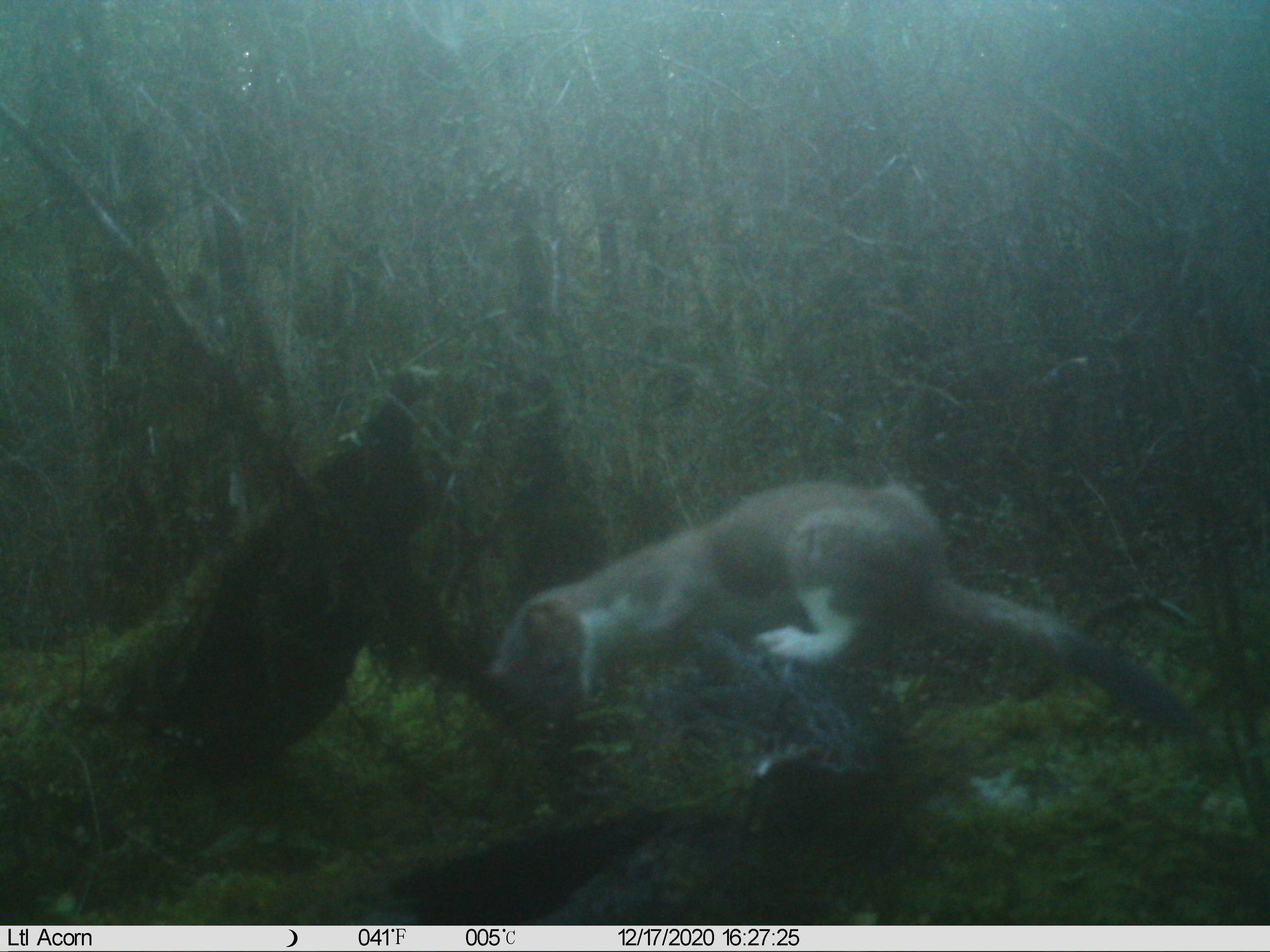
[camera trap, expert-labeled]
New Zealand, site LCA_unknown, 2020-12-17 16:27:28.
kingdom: Animalia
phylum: Chordata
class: Mammalia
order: Carnivora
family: Mustelidae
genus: Mustela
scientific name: Mustela erminea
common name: stoat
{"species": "stoat (Mustela erminea)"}